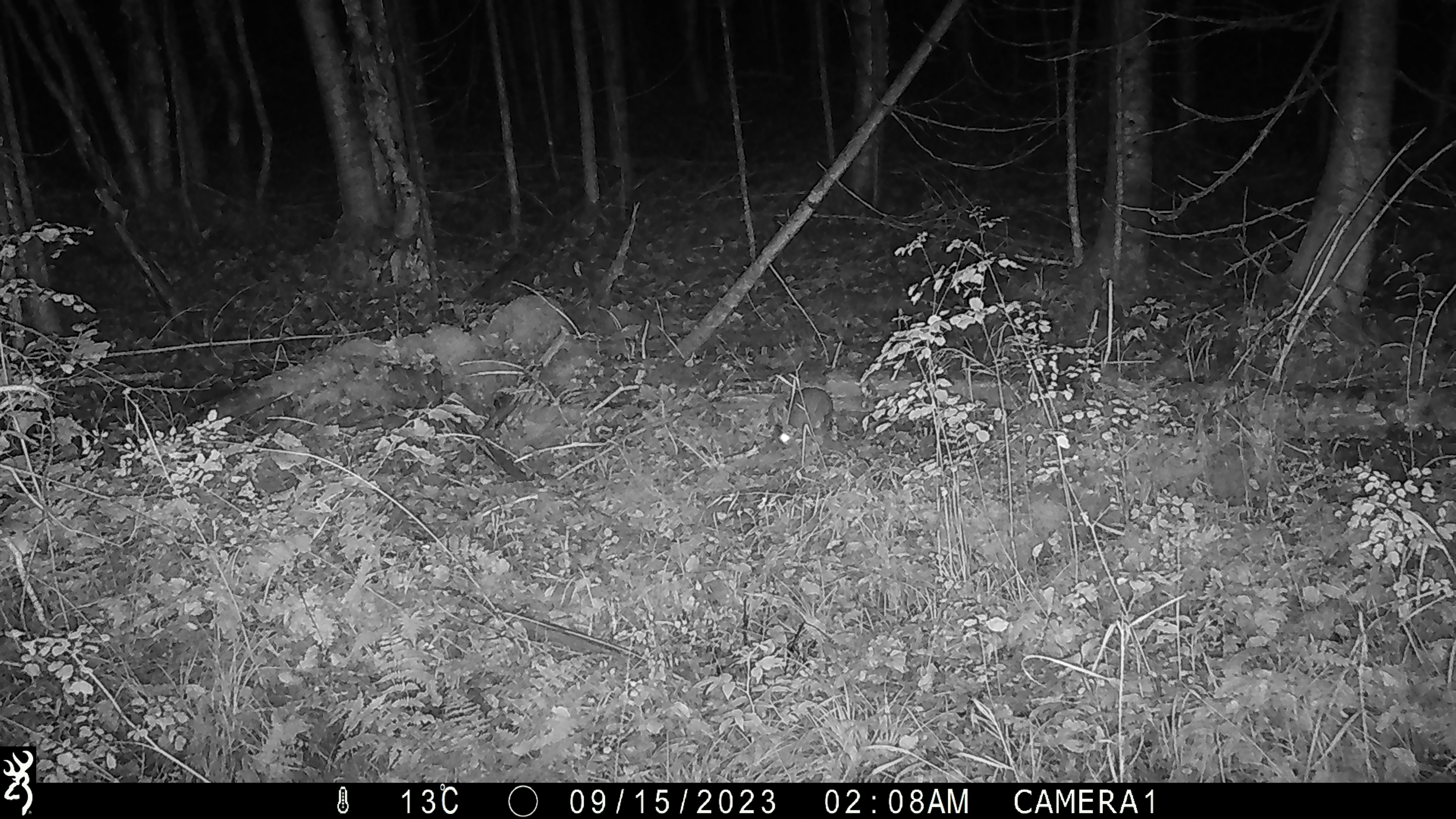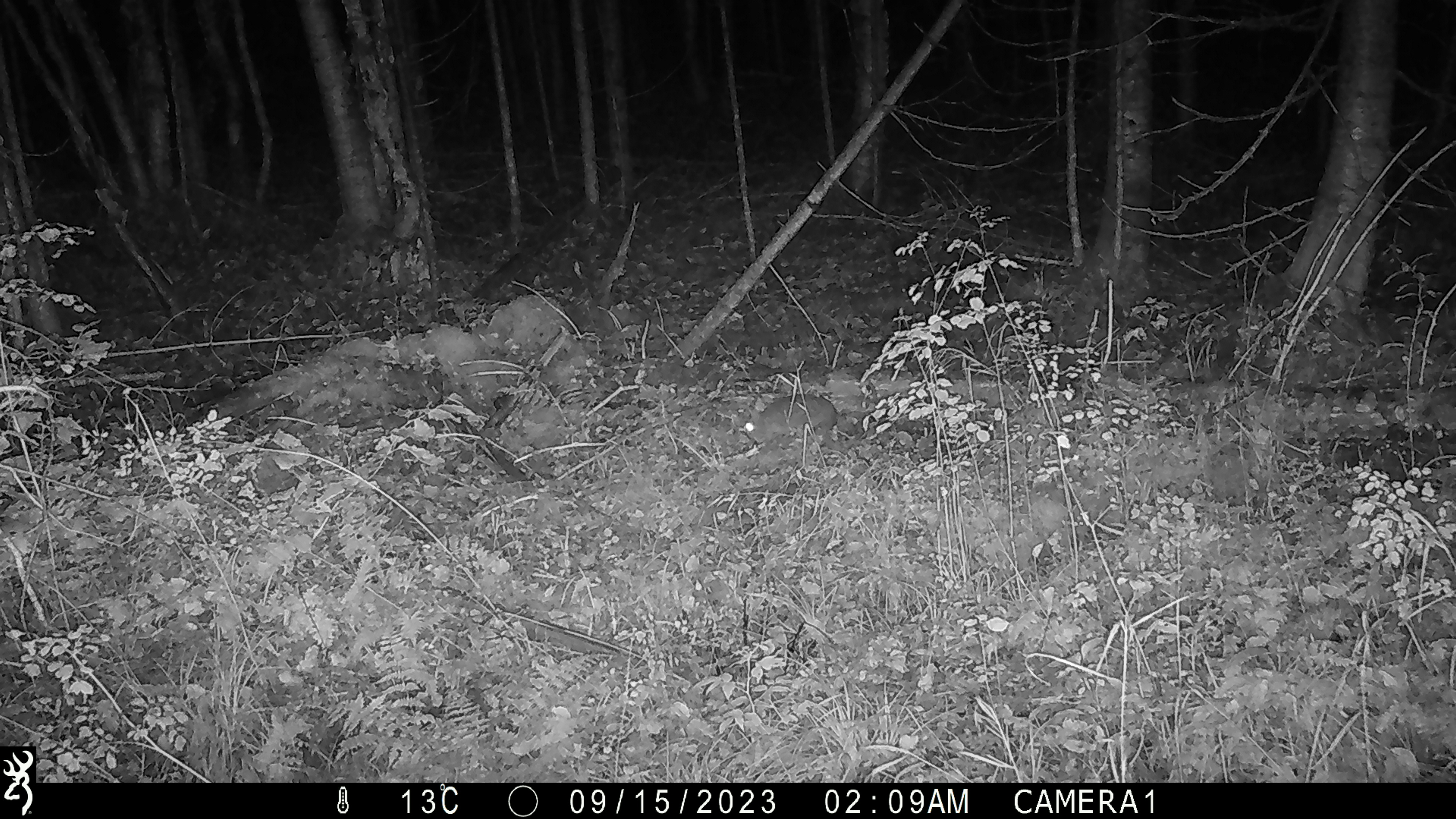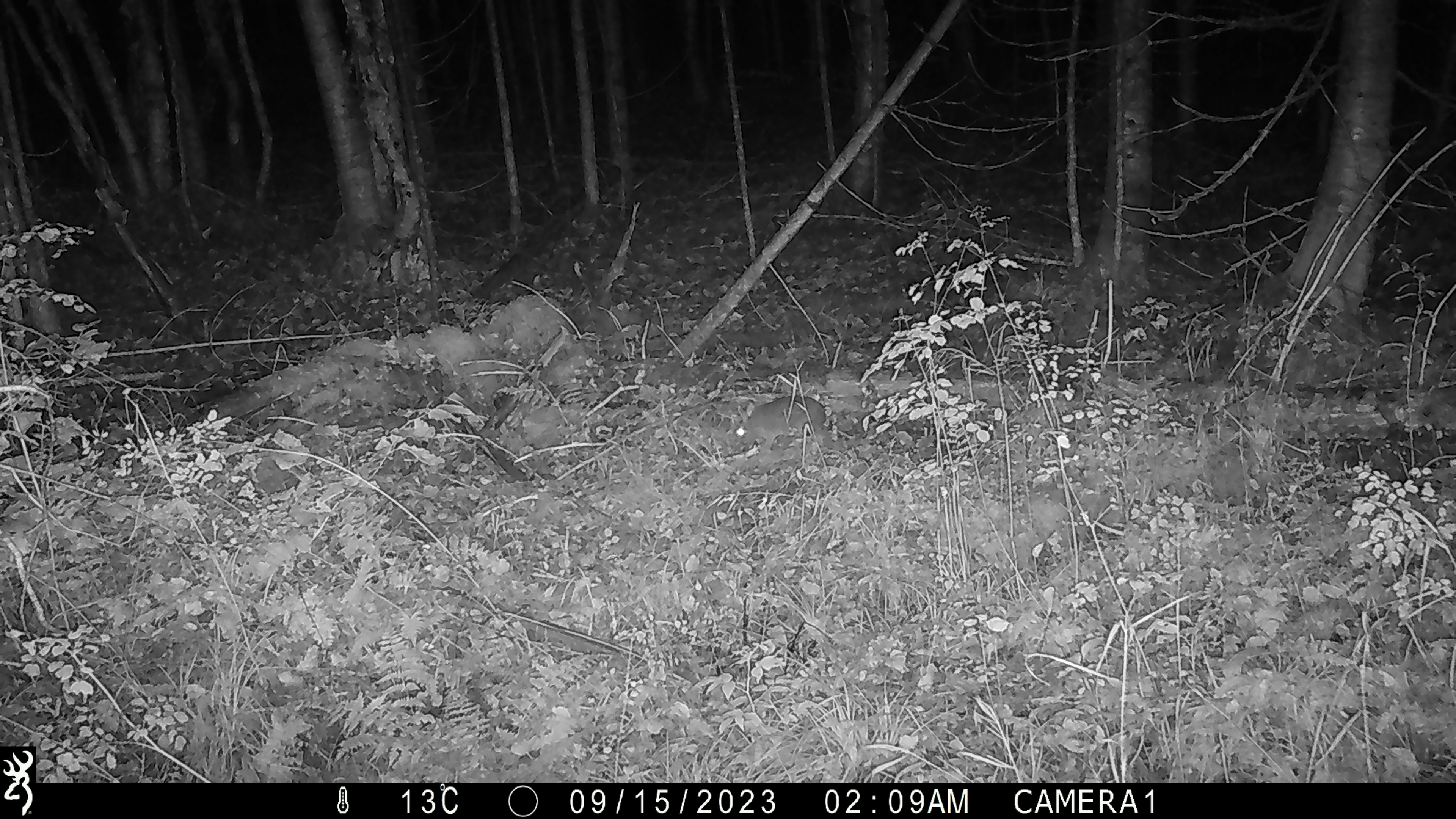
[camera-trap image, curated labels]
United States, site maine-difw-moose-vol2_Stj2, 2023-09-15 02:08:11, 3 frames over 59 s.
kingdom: Animalia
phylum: Chordata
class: Mammalia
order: Lagomorpha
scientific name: Lagomorpha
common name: rabbit or hare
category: rabbit or hare sp.